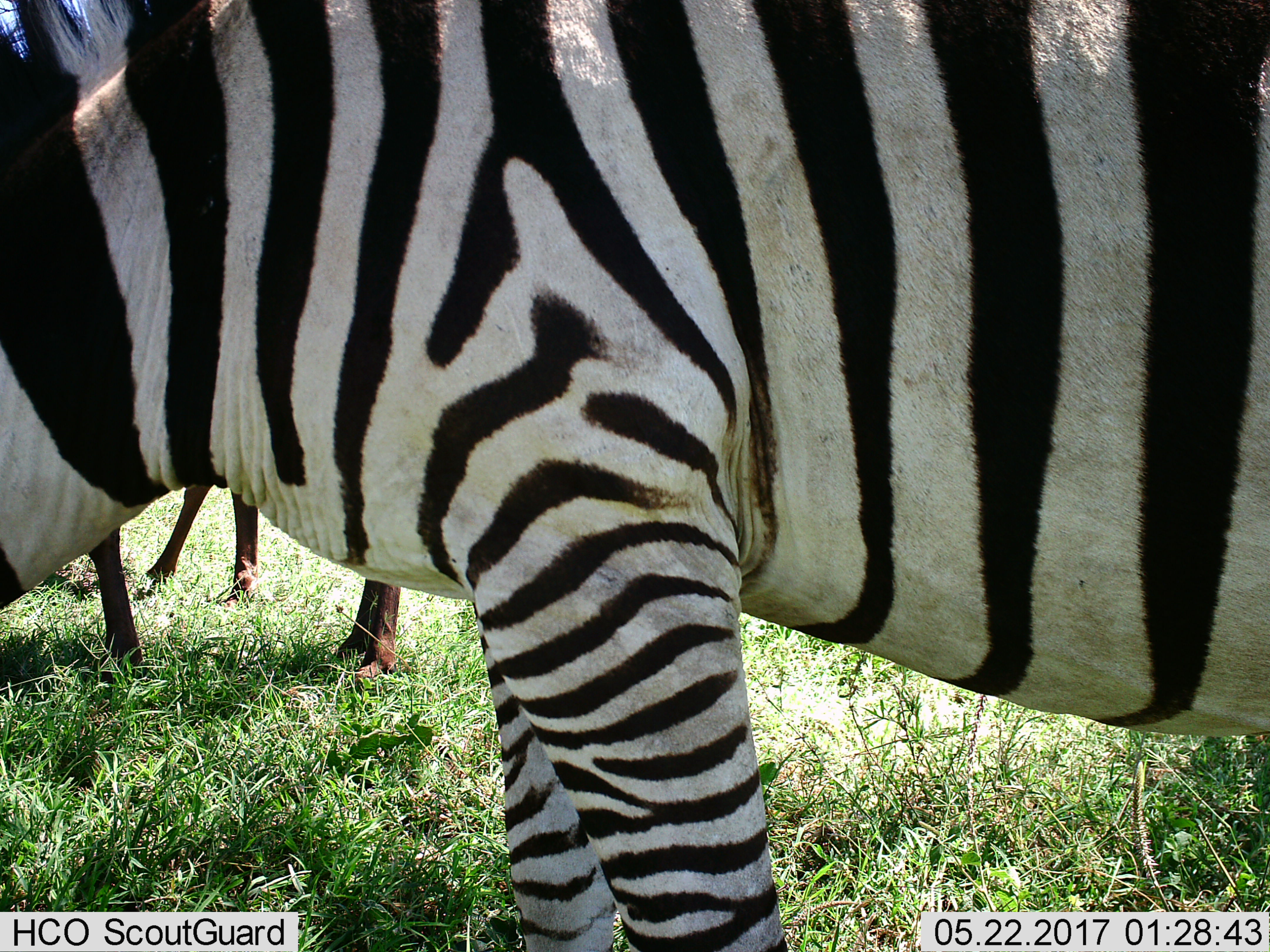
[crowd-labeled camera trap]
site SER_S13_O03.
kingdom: Animalia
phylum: Chordata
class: Mammalia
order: Perissodactyla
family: Equidae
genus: Equus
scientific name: Equus quagga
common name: plains zebra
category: zebraplains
Zebraplains (plains zebra) (Equus quagga), count 1. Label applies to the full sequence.